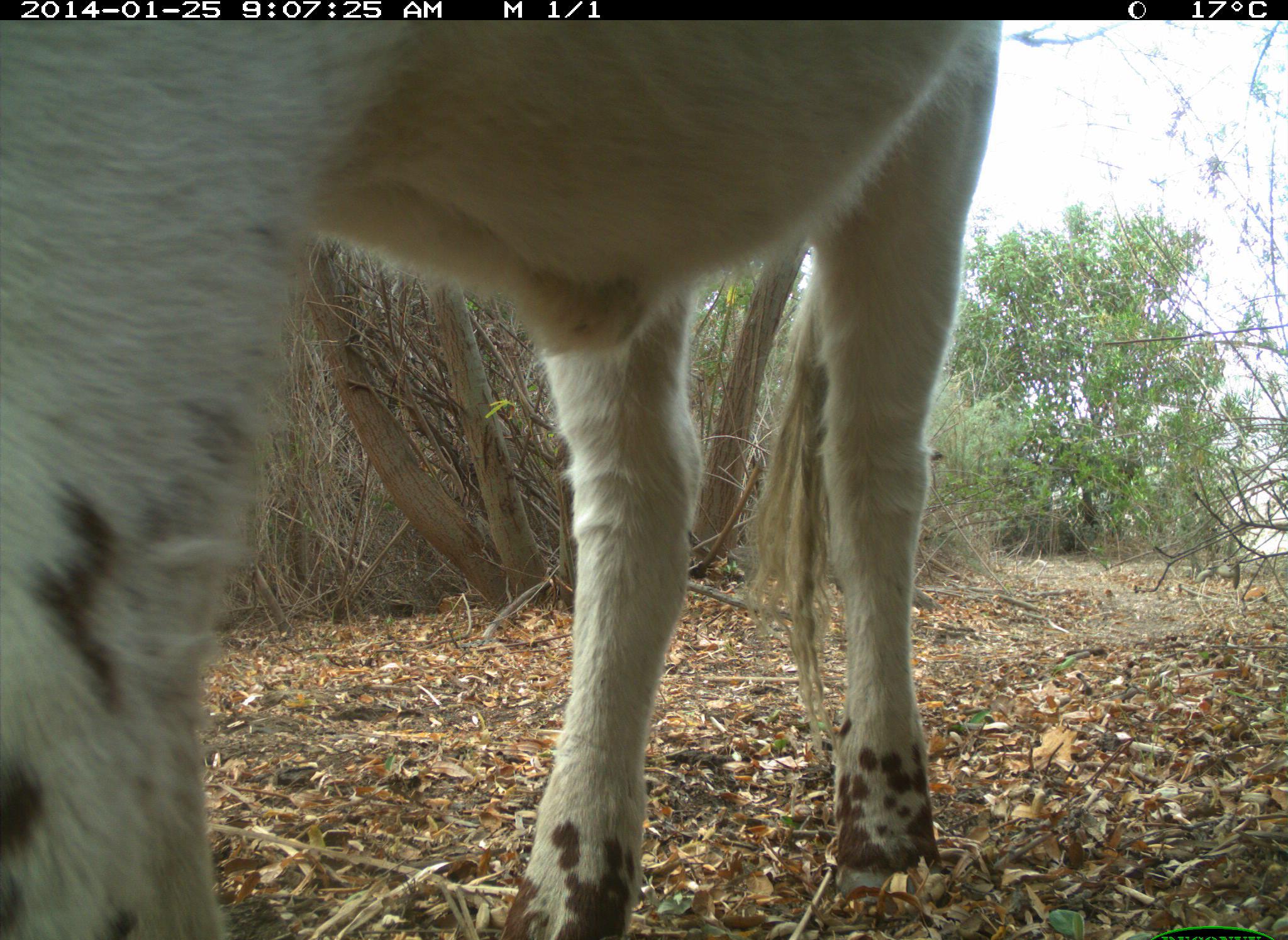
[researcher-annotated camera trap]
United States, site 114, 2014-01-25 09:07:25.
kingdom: Animalia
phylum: Chordata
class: Mammalia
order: Artiodactyla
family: Bovidae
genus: Bos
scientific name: Bos taurus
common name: cow